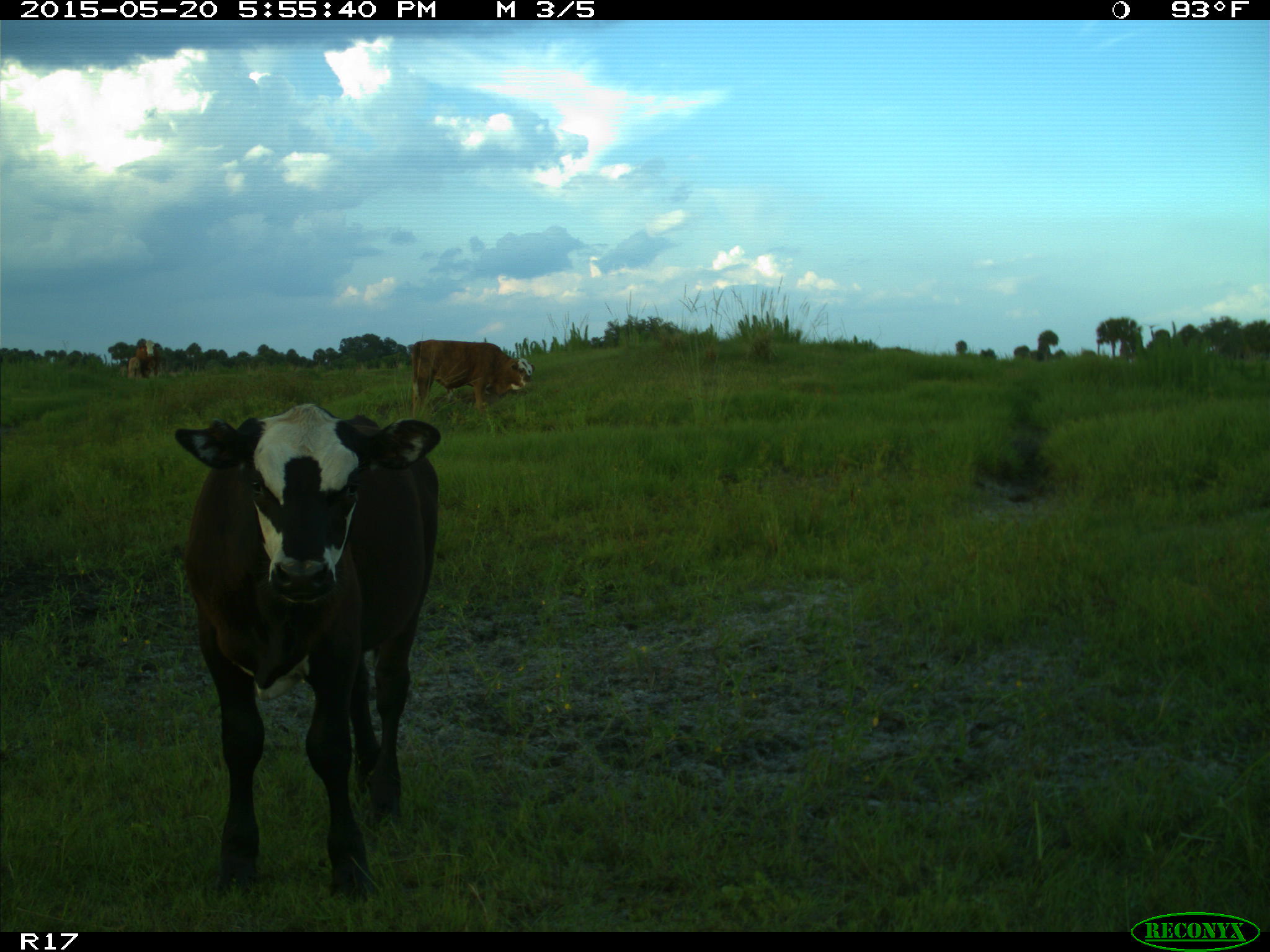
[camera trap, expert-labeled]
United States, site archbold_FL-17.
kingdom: Animalia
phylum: Chordata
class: Mammalia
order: Artiodactyla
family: Bovidae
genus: Bos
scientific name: Bos taurus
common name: domestic cow